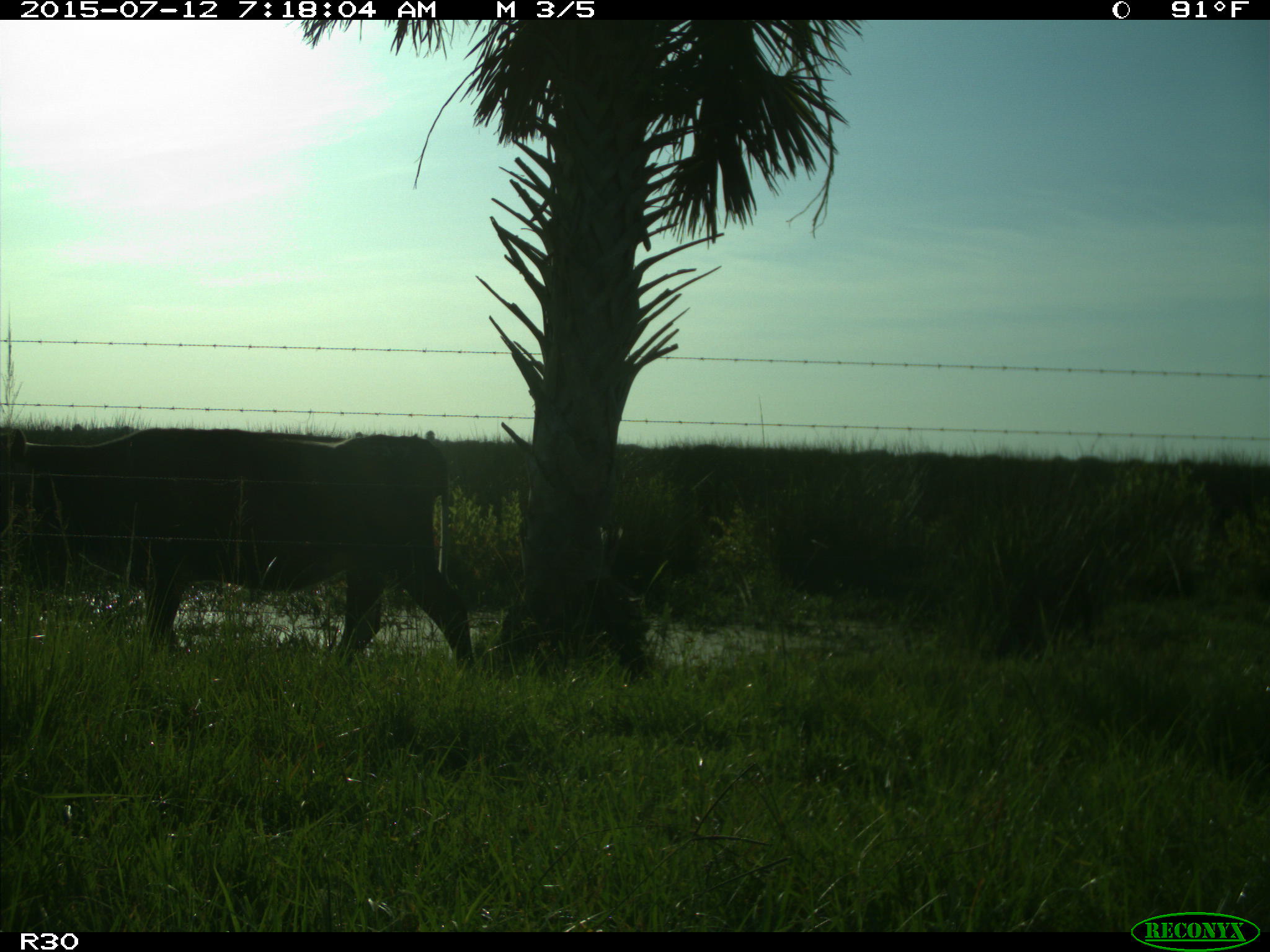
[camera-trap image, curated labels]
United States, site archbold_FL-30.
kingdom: Animalia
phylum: Chordata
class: Mammalia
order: Artiodactyla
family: Bovidae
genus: Bos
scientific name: Bos taurus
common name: domestic cow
Bos taurus (domestic cow).